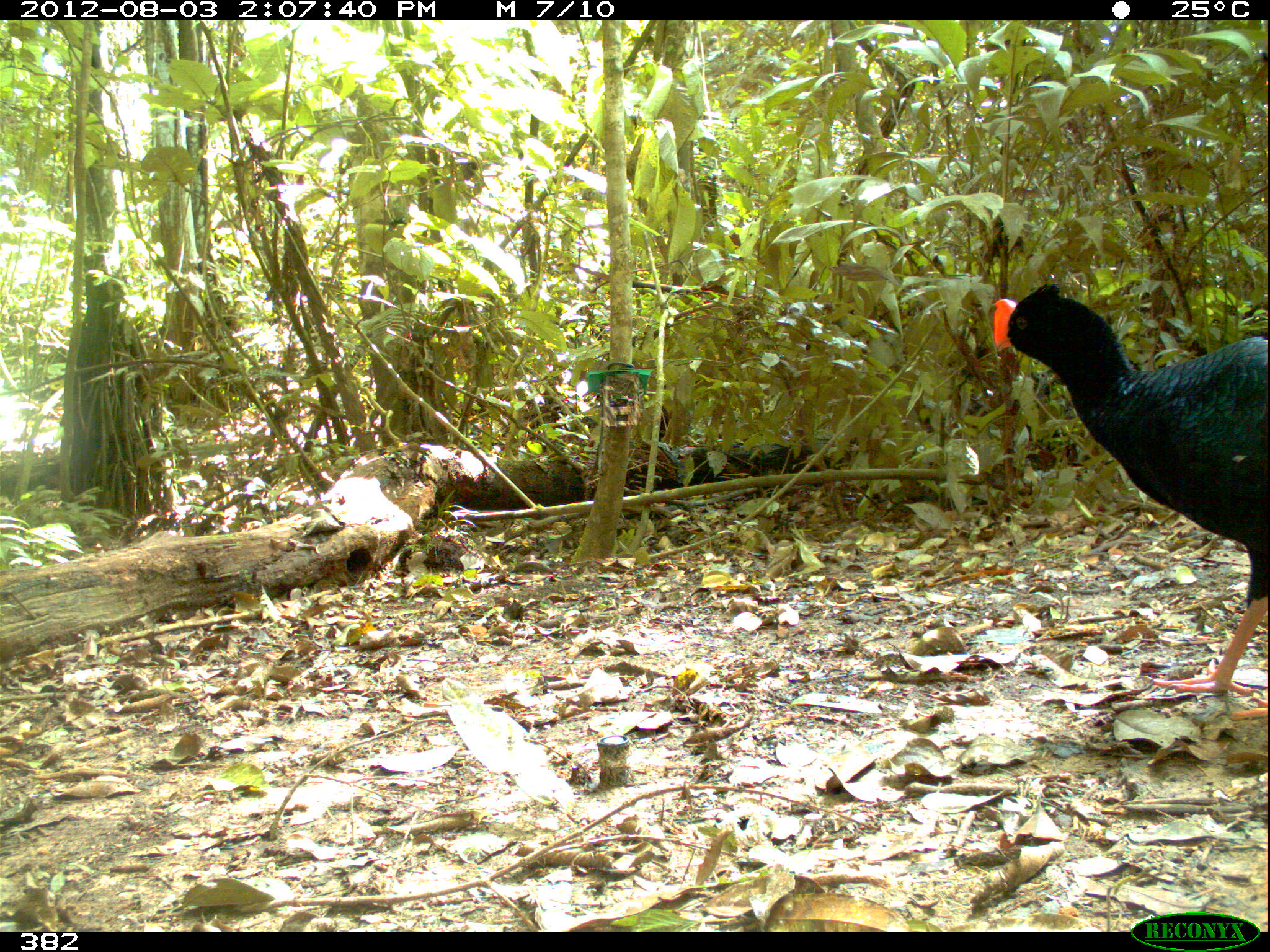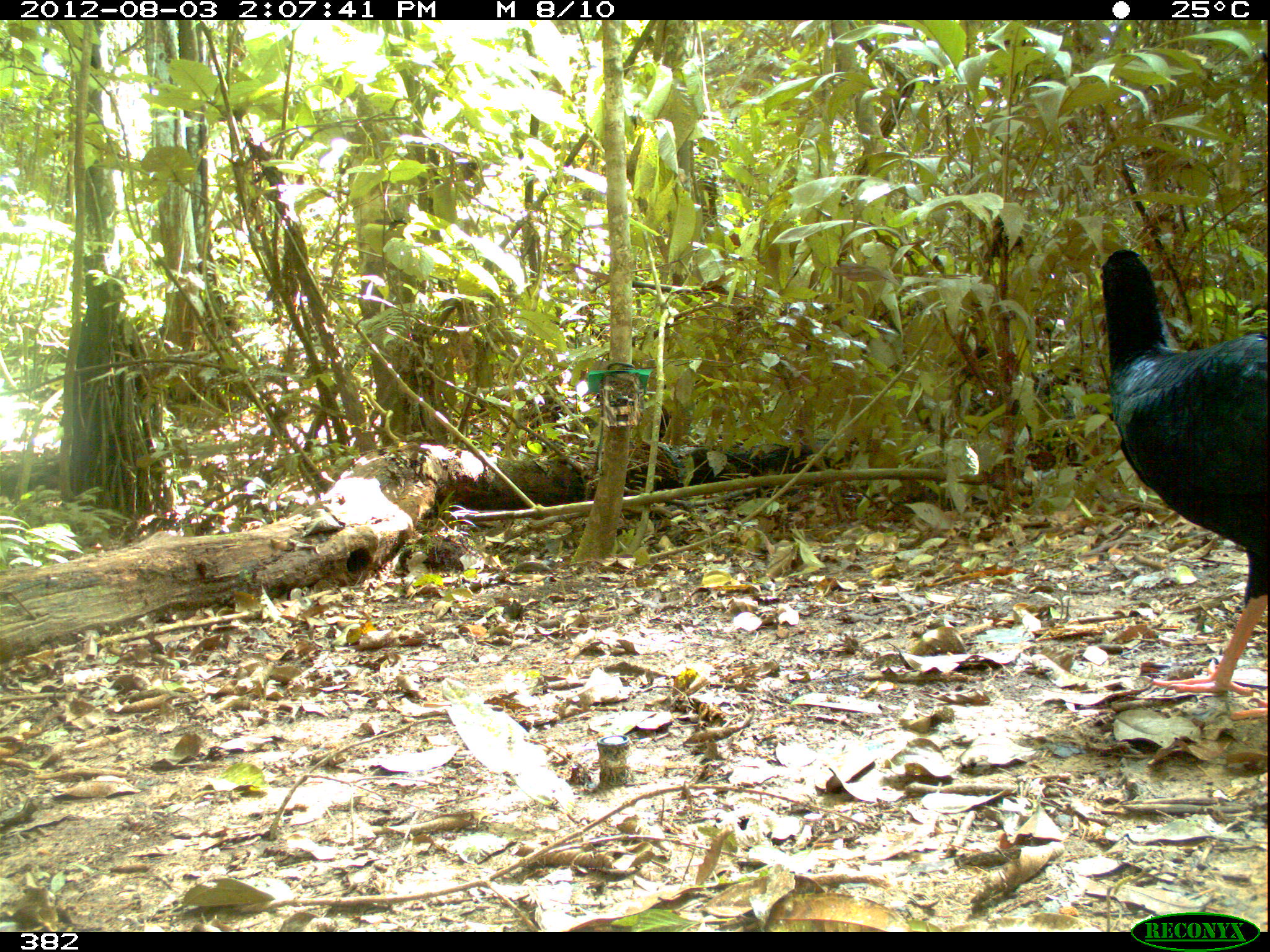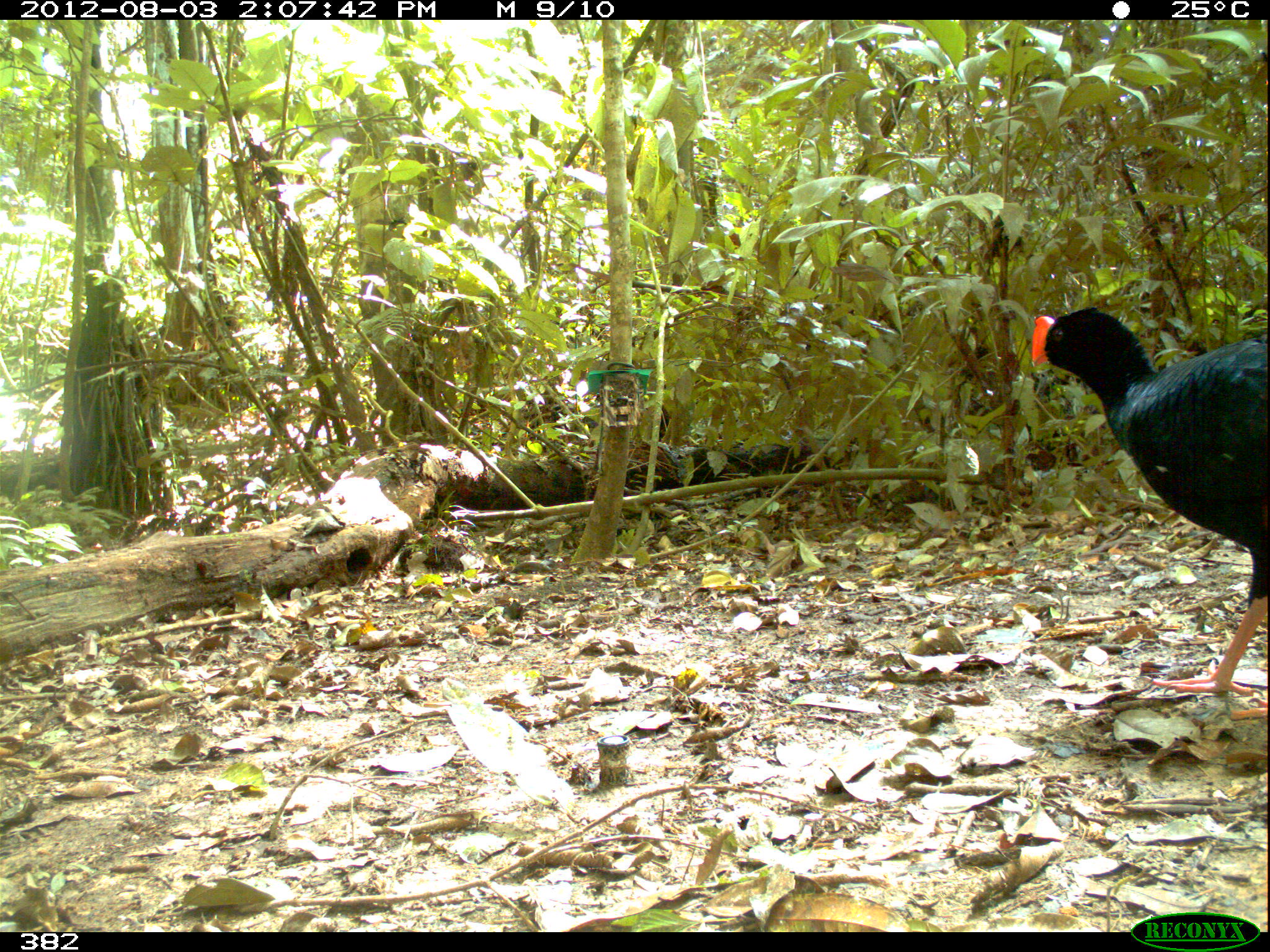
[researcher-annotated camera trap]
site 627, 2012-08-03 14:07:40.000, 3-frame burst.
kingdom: Animalia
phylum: Chordata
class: Aves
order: Galliformes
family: Cracidae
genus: Mitu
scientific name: Mitu tuberosum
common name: razor-billed curassow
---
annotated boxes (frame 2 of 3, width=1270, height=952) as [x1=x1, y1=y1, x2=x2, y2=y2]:
mitu tuberosum: [x1=1098, y1=246, x2=1270, y2=720]